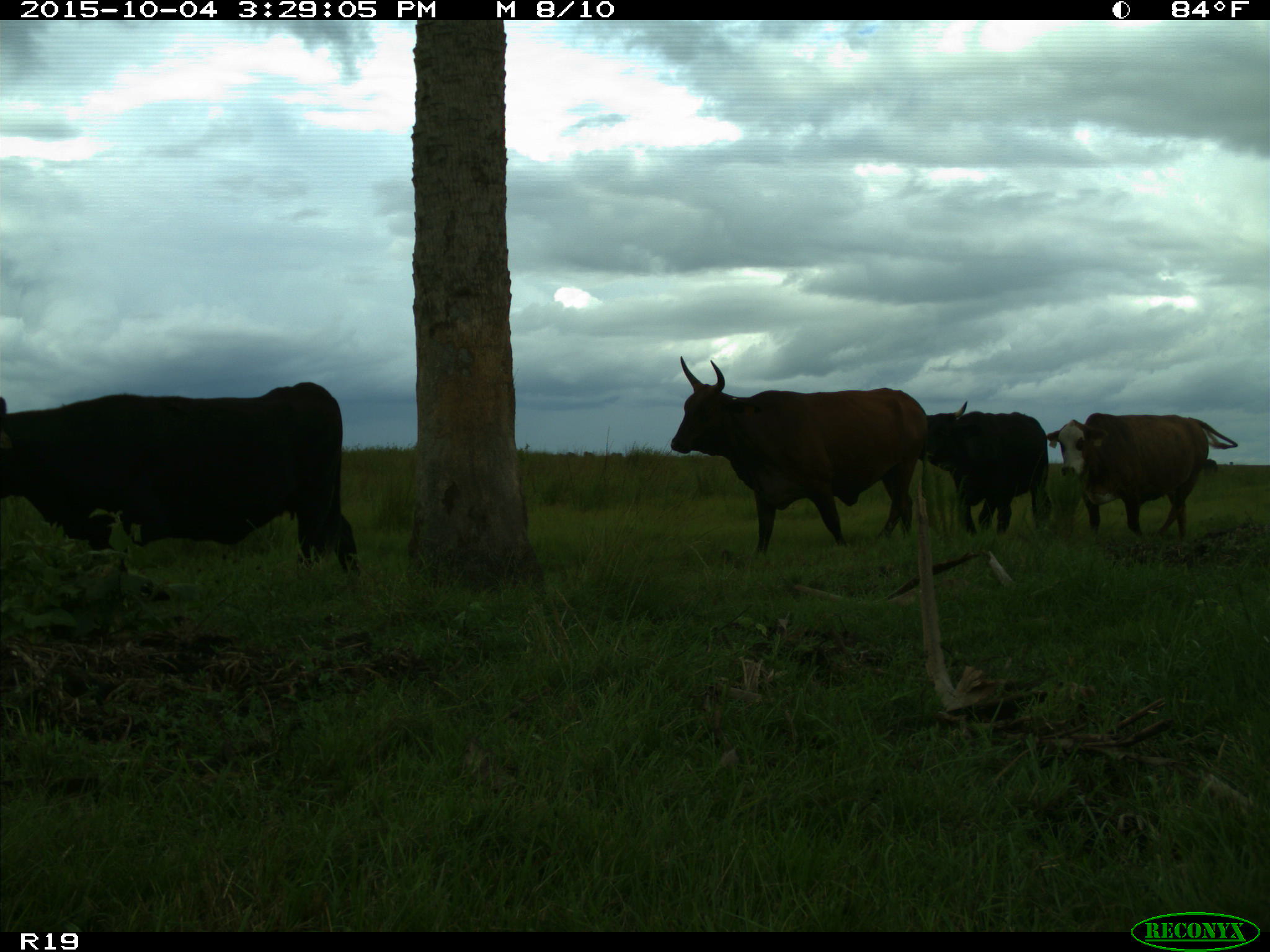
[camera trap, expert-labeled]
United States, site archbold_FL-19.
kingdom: Animalia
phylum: Chordata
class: Mammalia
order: Artiodactyla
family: Bovidae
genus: Bos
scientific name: Bos taurus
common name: domestic cow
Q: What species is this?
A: Bos taurus (domestic cow).